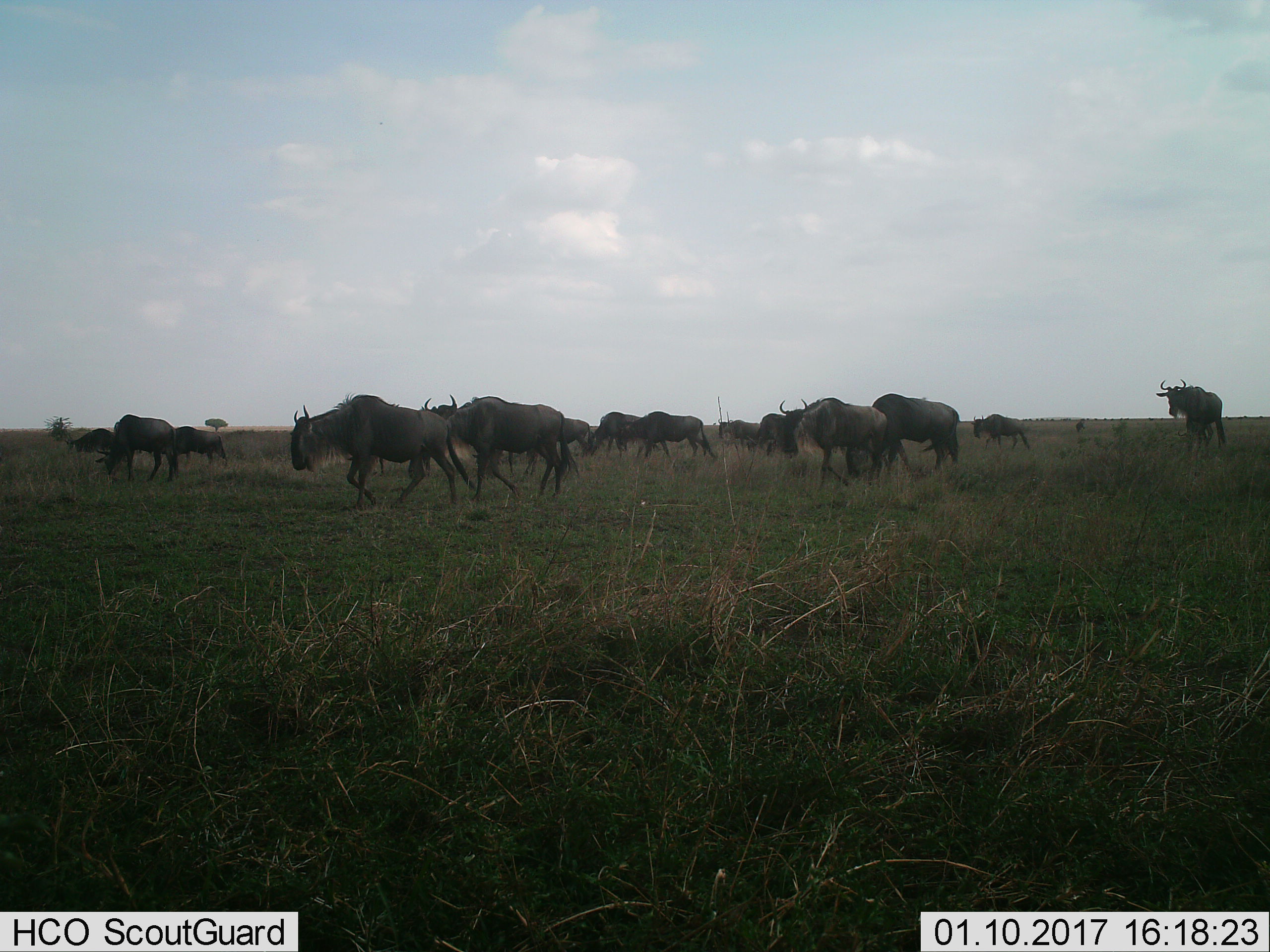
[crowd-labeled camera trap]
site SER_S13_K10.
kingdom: Animalia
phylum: Chordata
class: Mammalia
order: Artiodactyla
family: Bovidae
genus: Connochaetes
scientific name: Connochaetes taurinus taurinus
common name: blue wildebeest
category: wildebeestblue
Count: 11-50.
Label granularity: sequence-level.